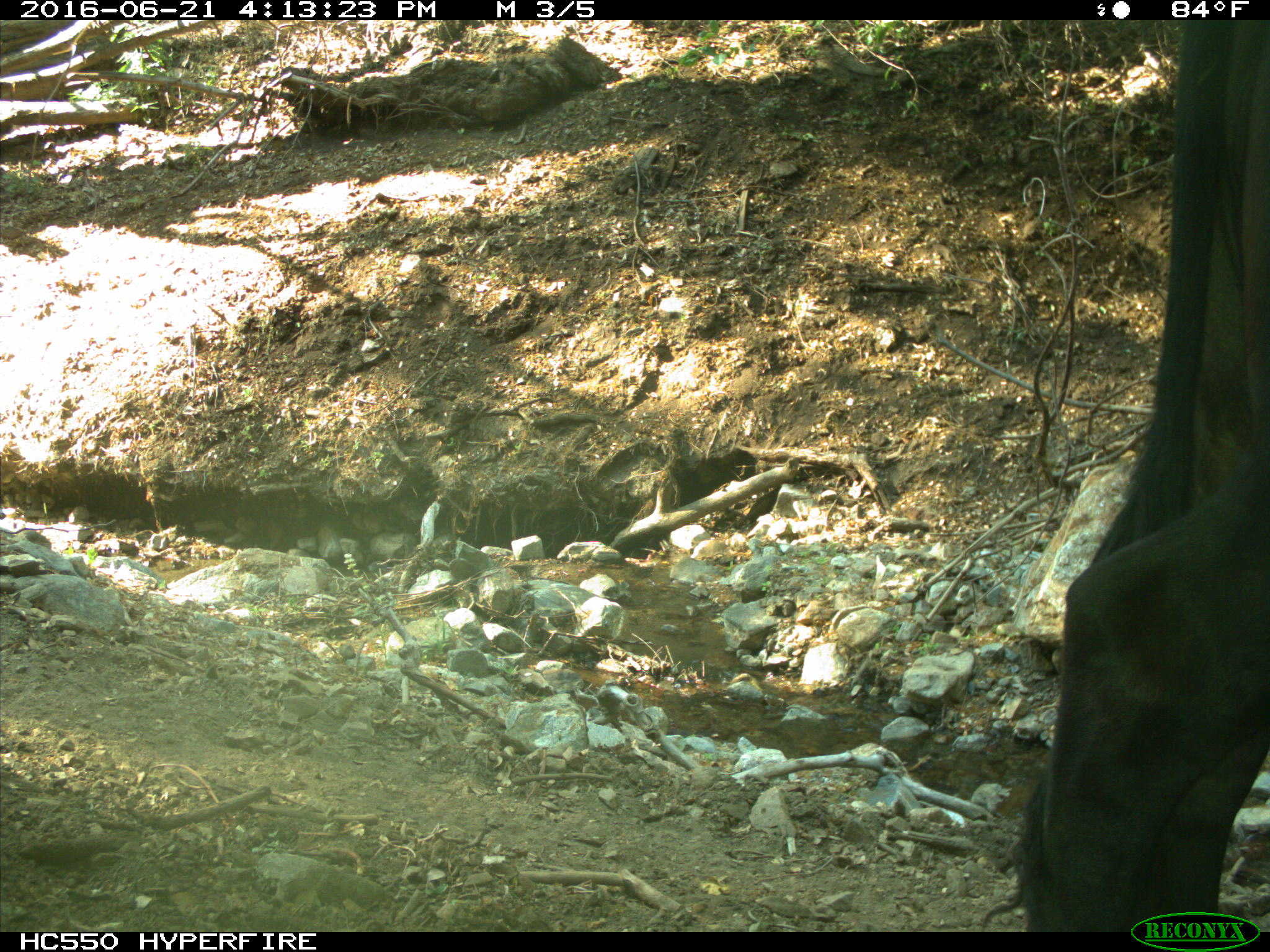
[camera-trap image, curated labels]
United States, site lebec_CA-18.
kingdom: Animalia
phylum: Chordata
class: Mammalia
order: Artiodactyla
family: Bovidae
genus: Bos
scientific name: Bos taurus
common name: domestic cow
Bos taurus (domestic cow).